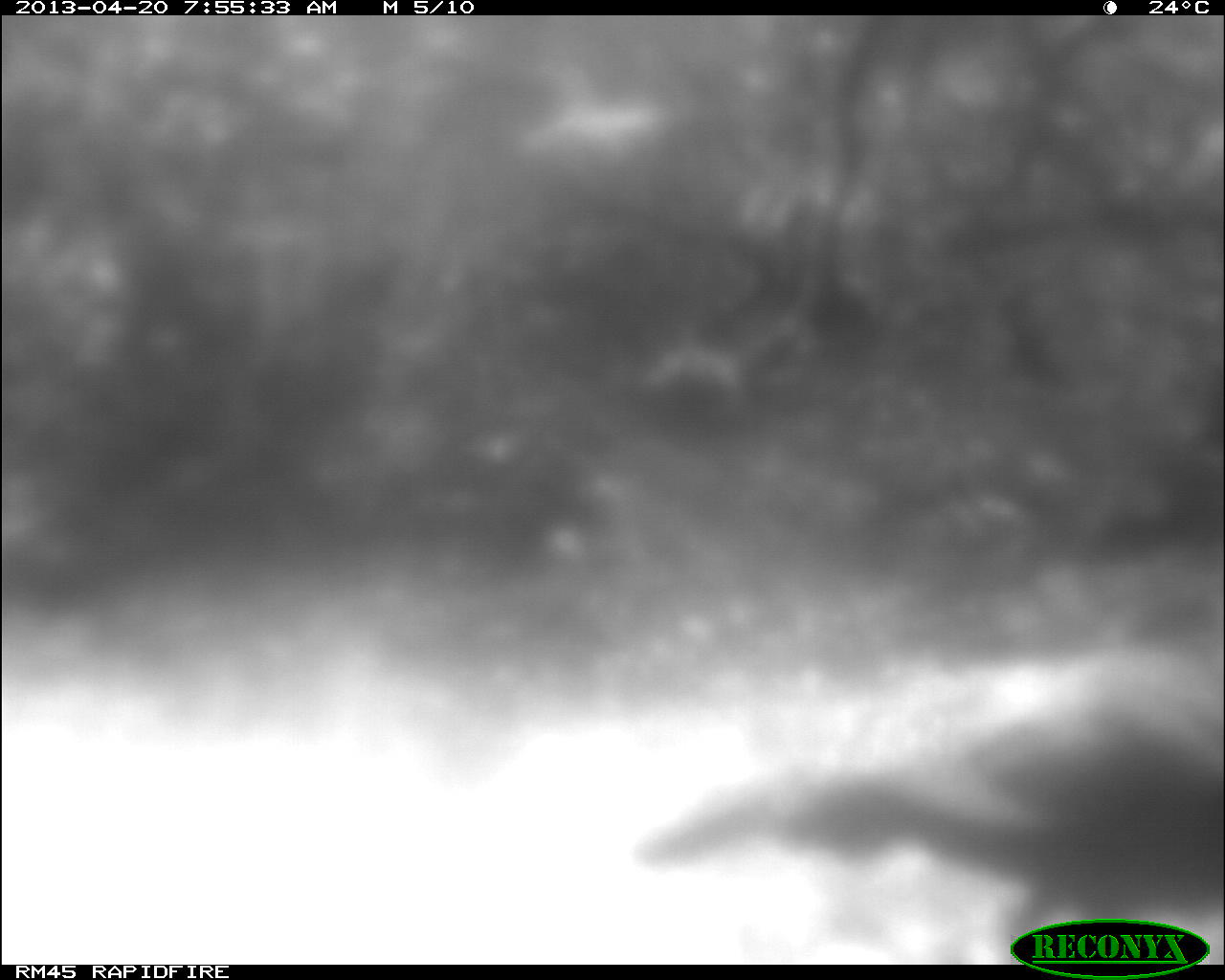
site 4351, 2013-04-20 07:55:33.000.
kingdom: Animalia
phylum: Chordata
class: Aves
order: Galliformes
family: Phasianidae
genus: Meleagris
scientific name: Meleagris ocellata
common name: ocellated turkey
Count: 1.